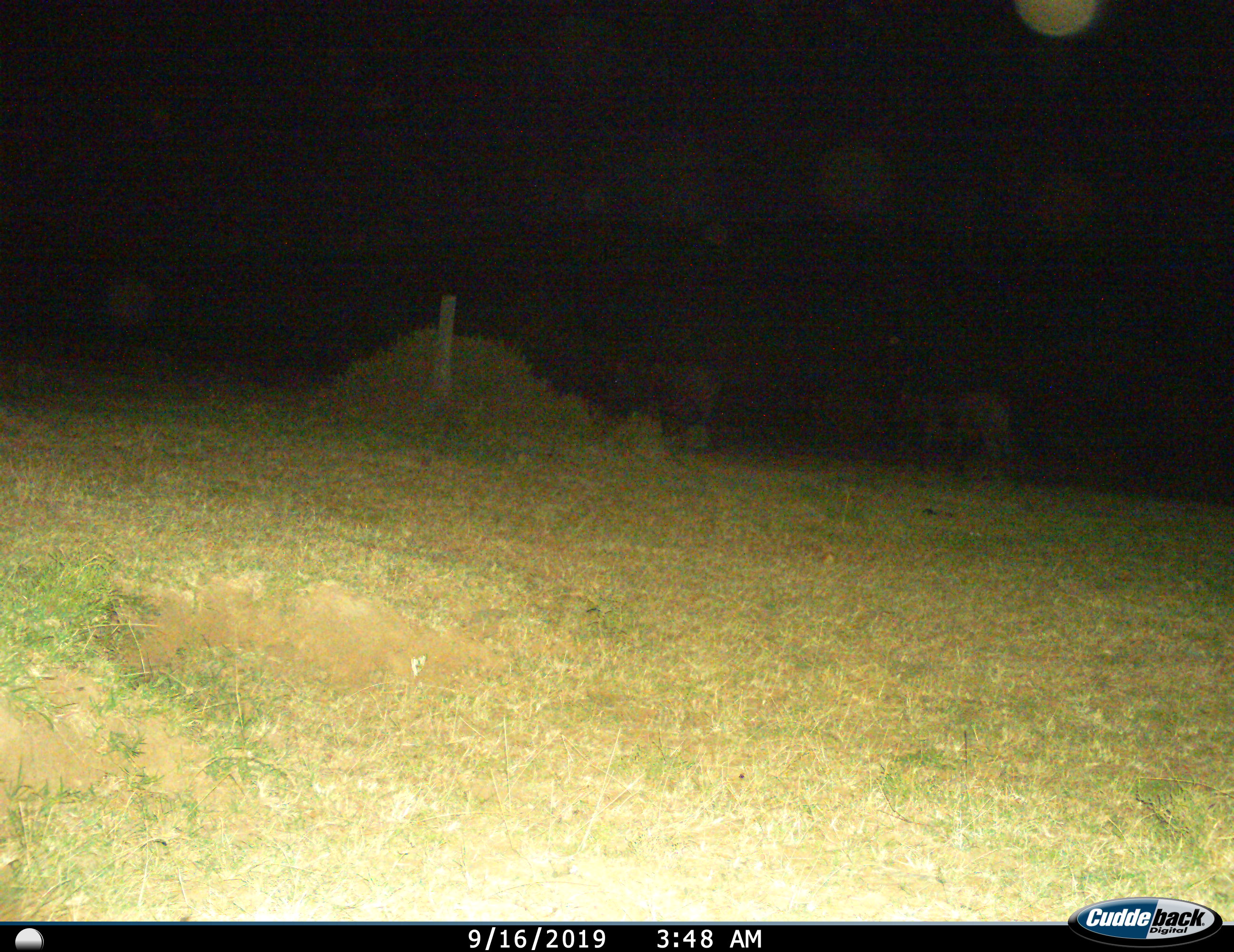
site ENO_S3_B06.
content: unidentified animal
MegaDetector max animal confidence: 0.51